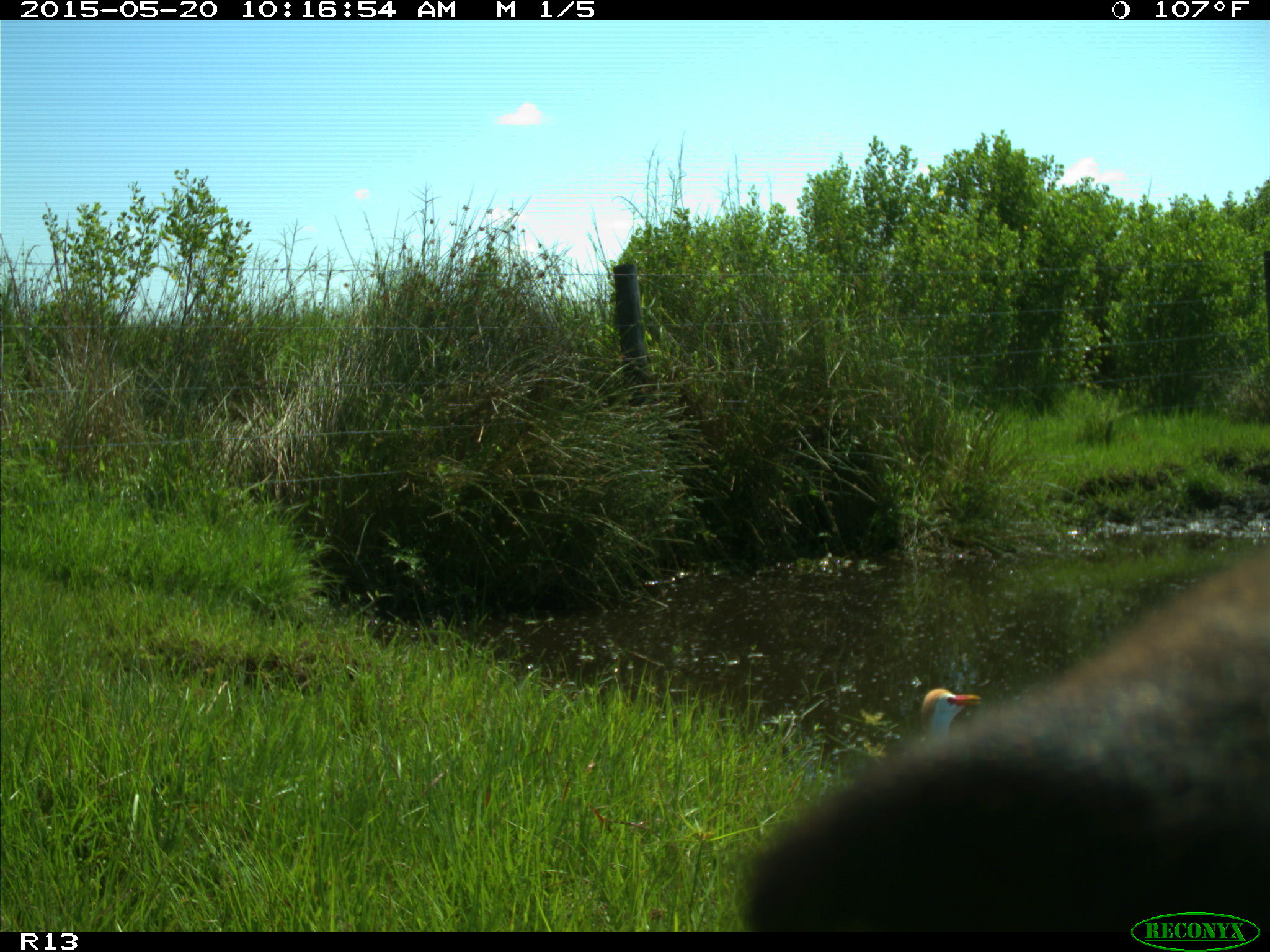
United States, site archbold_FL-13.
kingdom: Animalia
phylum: Chordata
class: Mammalia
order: Artiodactyla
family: Bovidae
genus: Bos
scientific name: Bos taurus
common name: domestic cow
Bos taurus (domestic cow).